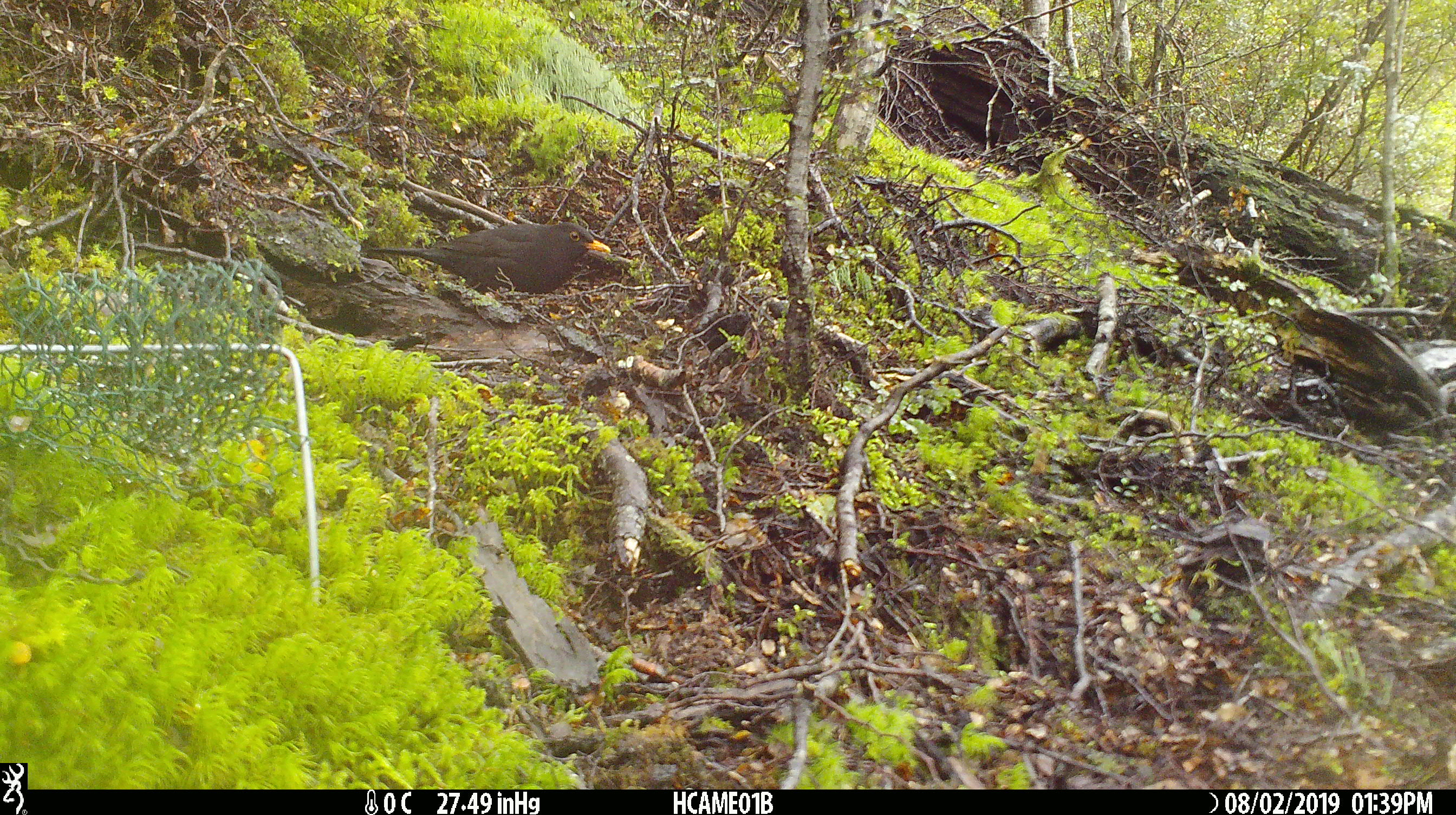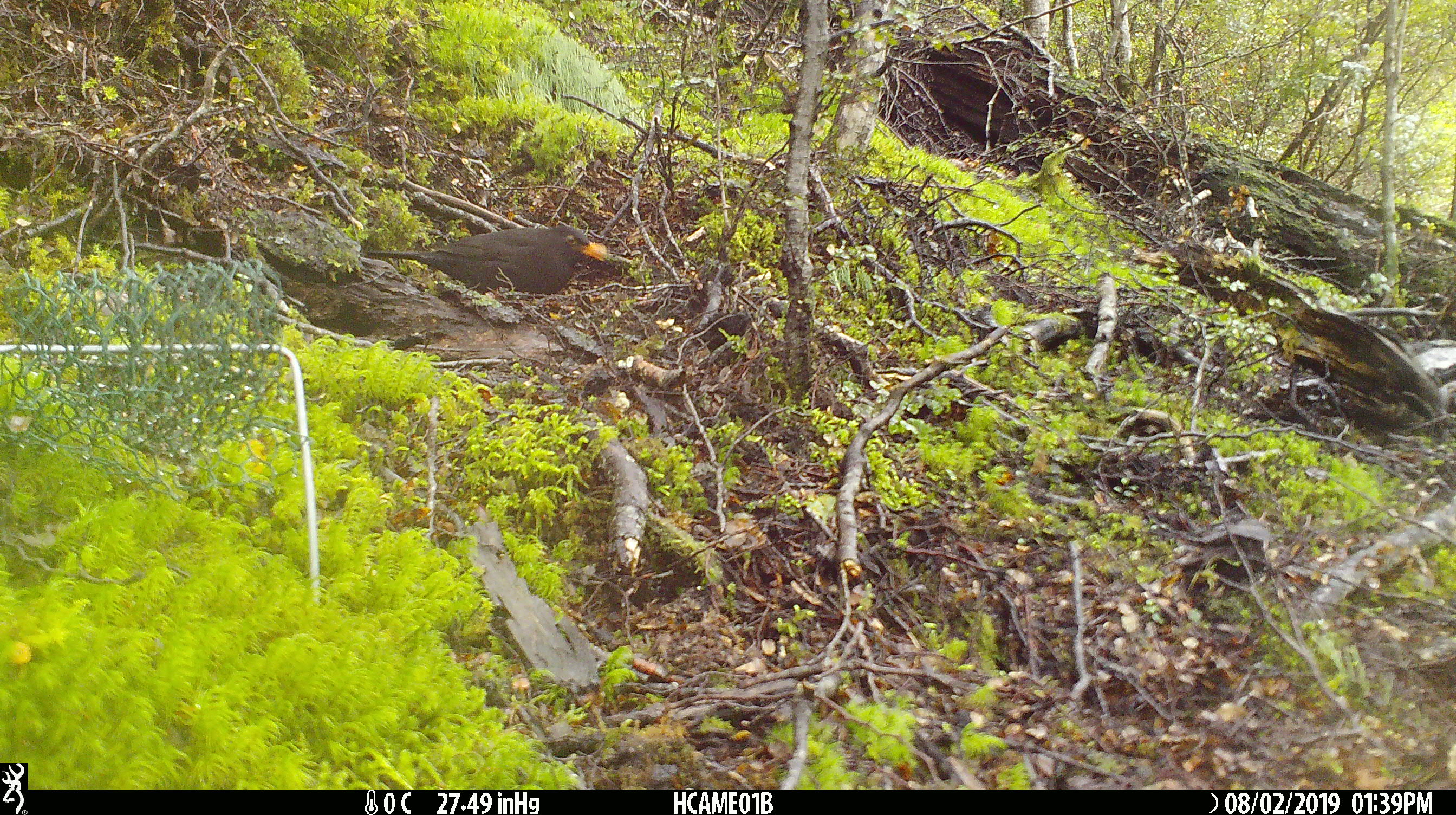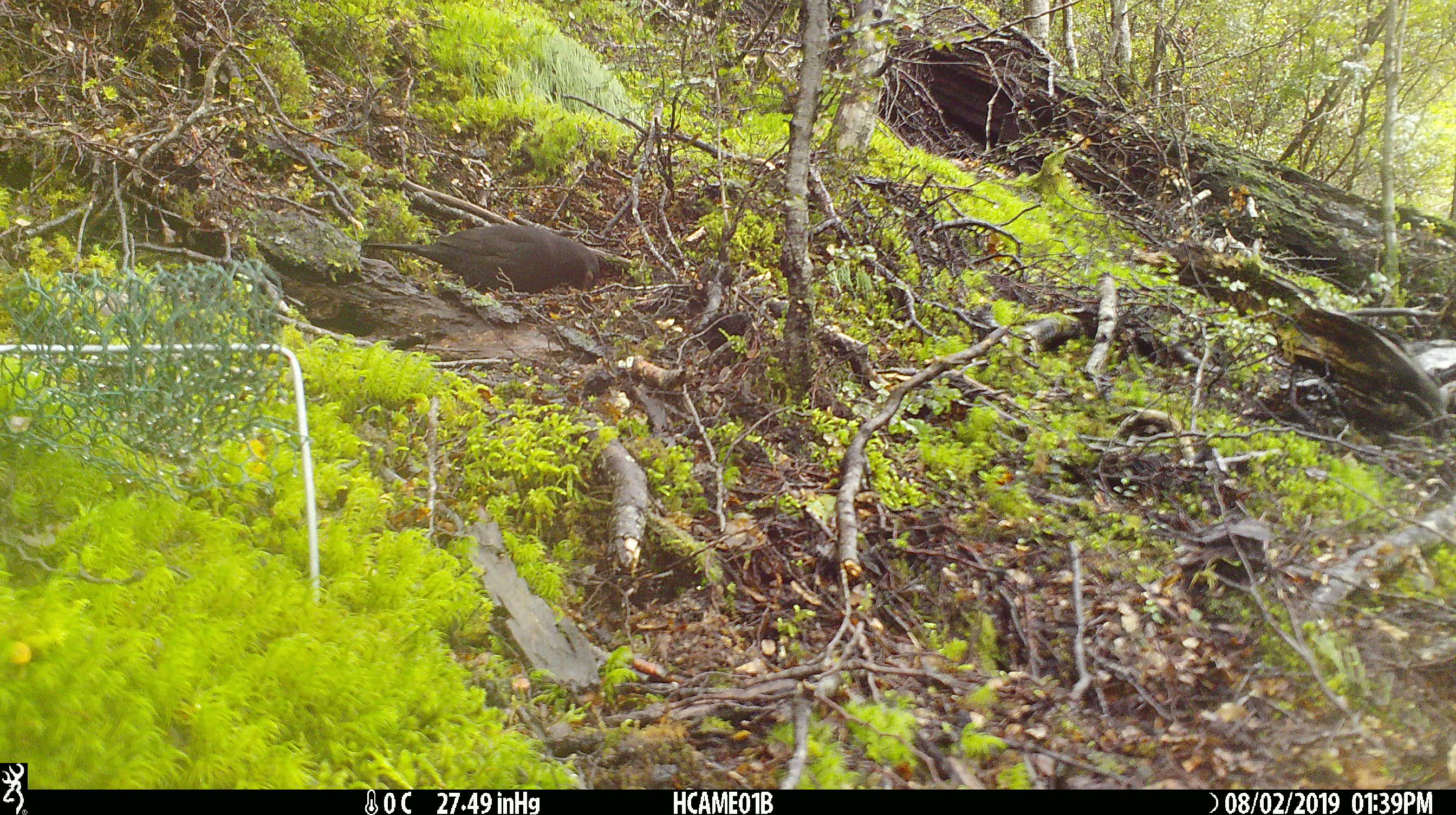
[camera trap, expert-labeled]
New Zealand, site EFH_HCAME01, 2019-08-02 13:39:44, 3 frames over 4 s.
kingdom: Animalia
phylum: Chordata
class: Aves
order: Passeriformes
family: Turdidae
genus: Turdus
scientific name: Turdus merula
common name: eurasian blackbird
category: blackbird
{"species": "blackbird (eurasian blackbird) (Turdus merula)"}